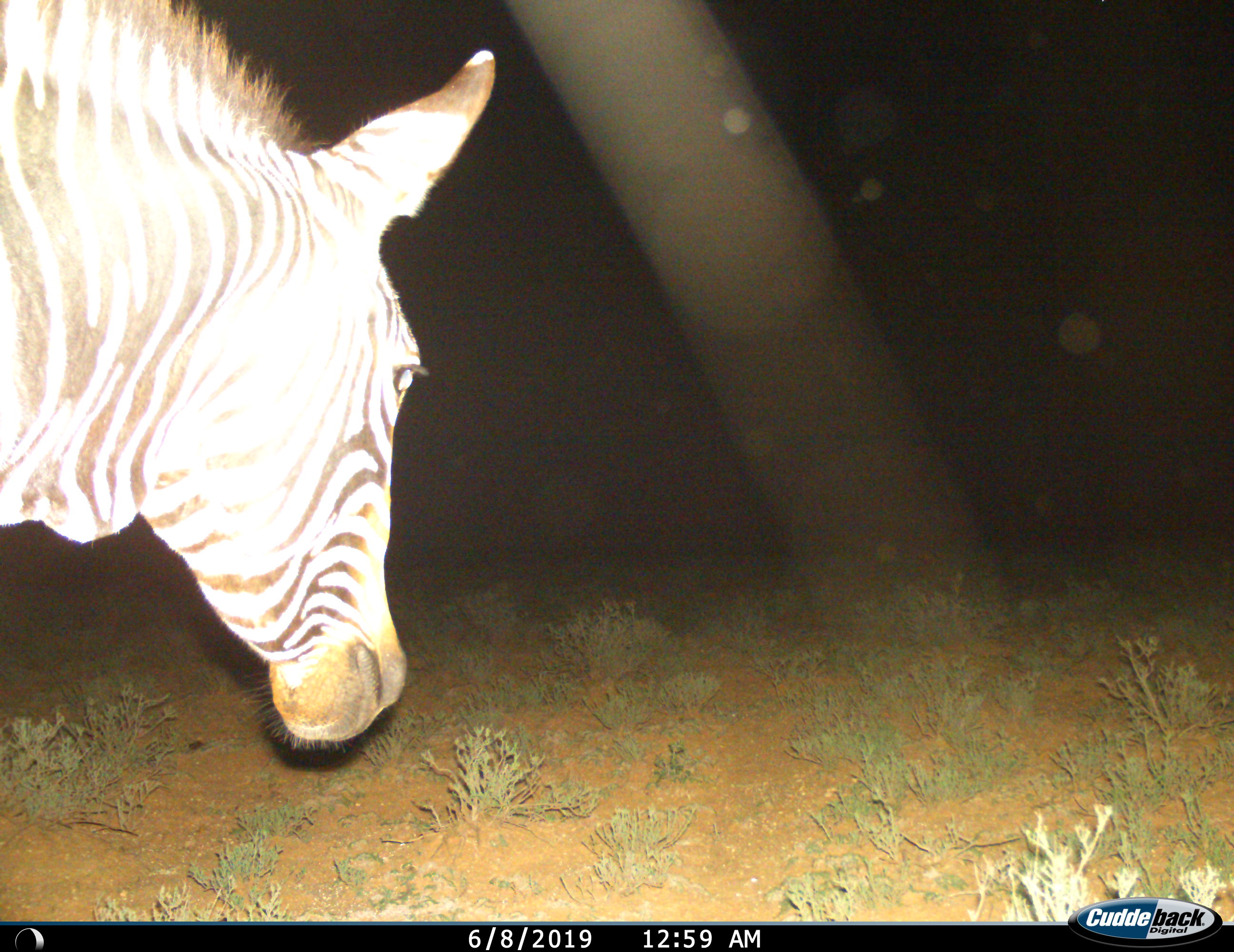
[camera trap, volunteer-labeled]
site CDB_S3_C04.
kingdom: Animalia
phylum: Chordata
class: Mammalia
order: Perissodactyla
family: Equidae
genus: Equus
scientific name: Equus zebra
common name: mountain zebra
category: zebramountain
Zebramountain (mountain zebra) (Equus zebra), count 1. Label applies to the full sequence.